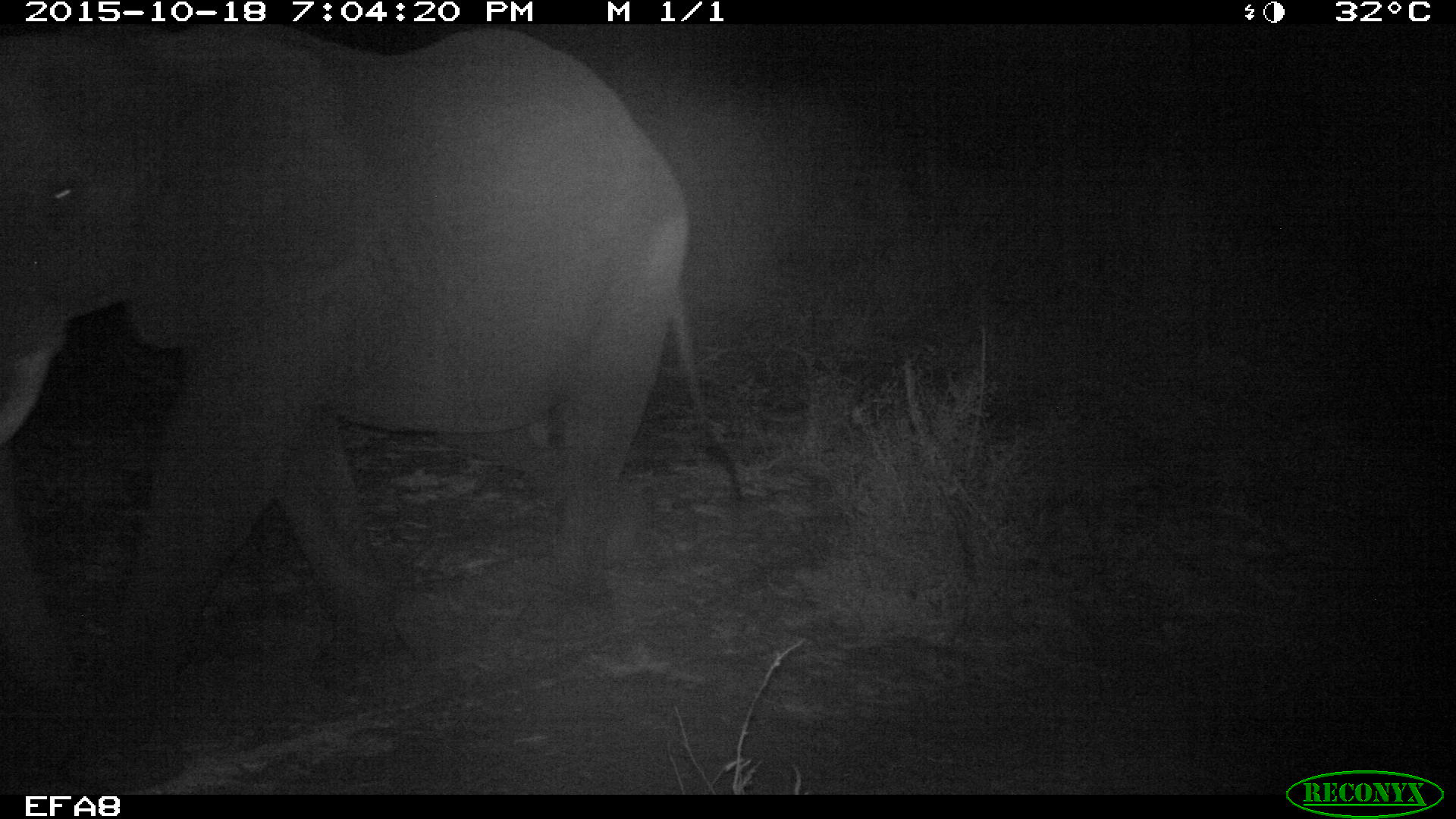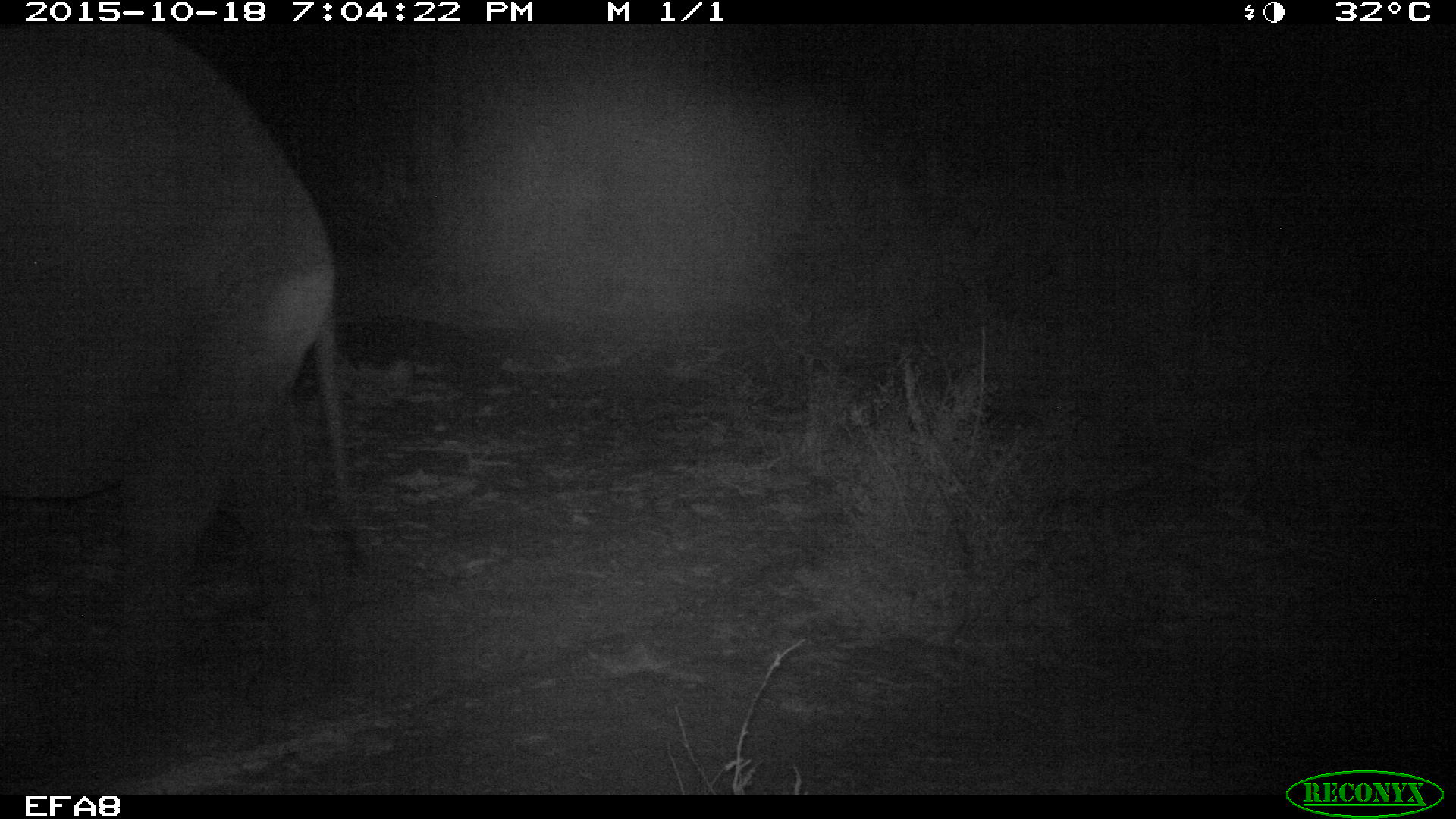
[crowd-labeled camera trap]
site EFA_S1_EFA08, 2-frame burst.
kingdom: Animalia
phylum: Chordata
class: Mammalia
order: Proboscidea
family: Elephantidae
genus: Loxodonta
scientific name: Loxodonta africana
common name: african bush elephant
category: elephant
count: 1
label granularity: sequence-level